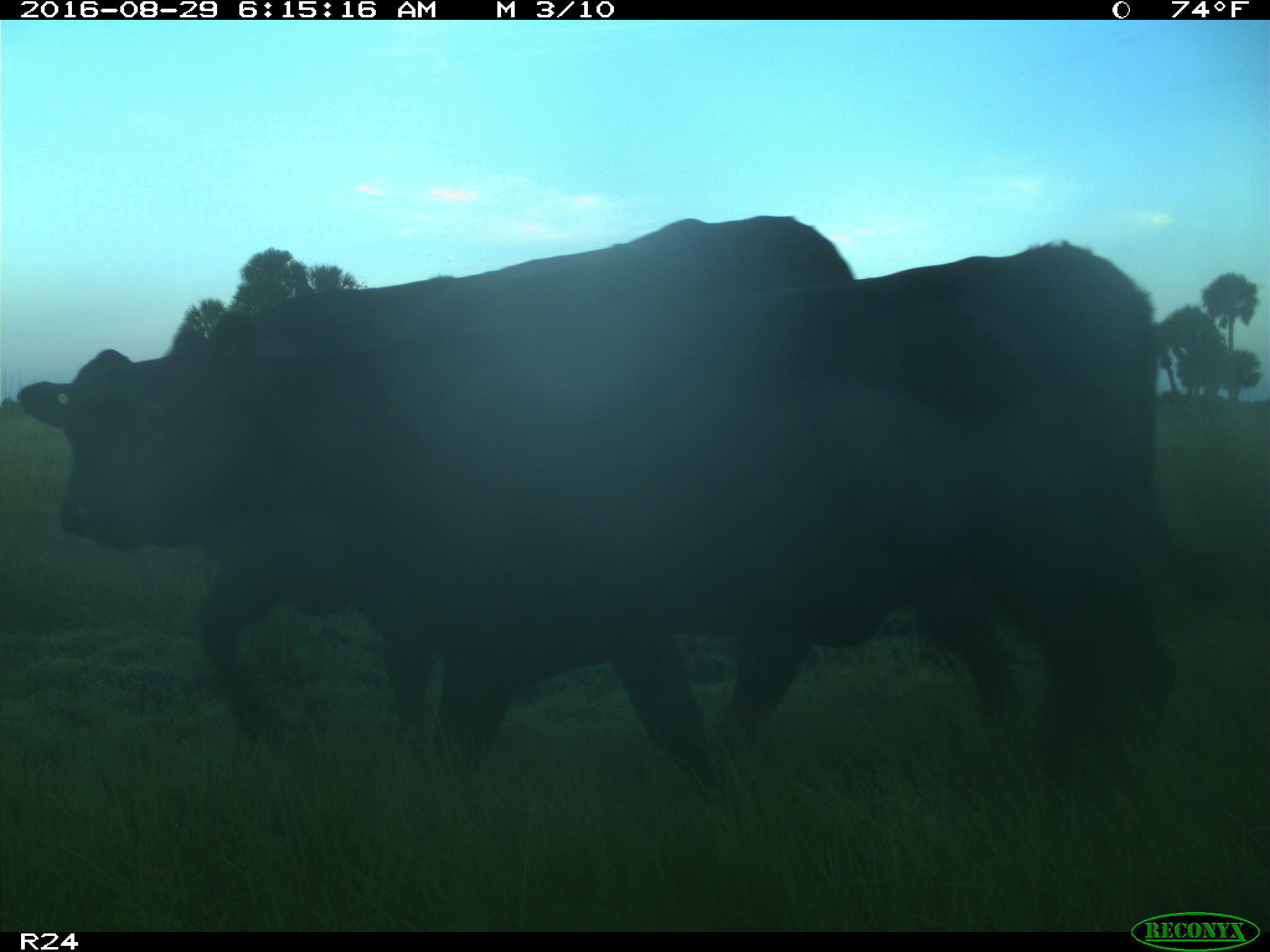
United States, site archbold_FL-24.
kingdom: Animalia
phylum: Chordata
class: Mammalia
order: Artiodactyla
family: Bovidae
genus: Bos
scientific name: Bos taurus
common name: domestic cow